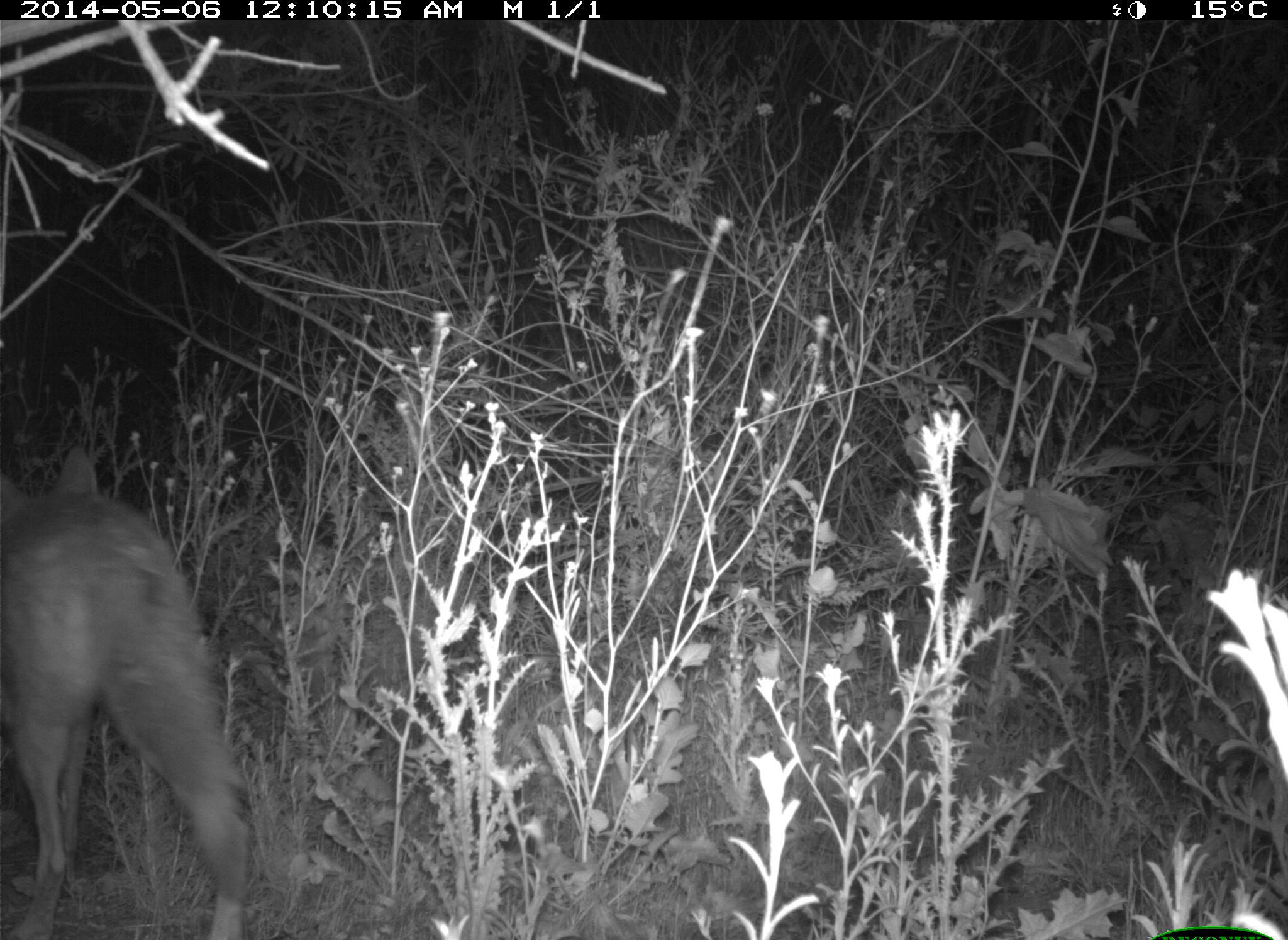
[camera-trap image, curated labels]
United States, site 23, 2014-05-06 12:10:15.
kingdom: Animalia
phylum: Chordata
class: Mammalia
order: Carnivora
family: Canidae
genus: Canis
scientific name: Canis latrans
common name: coyote